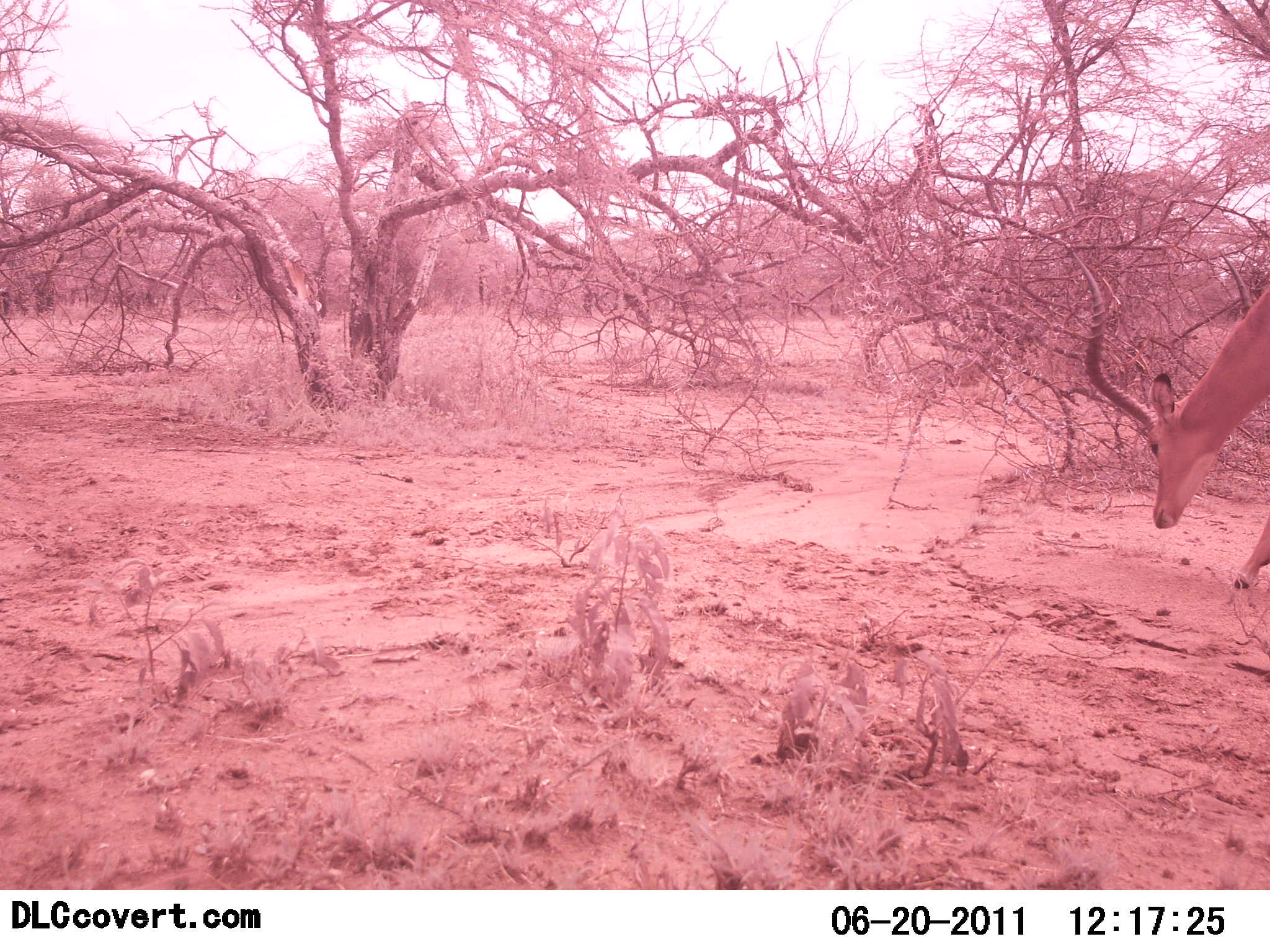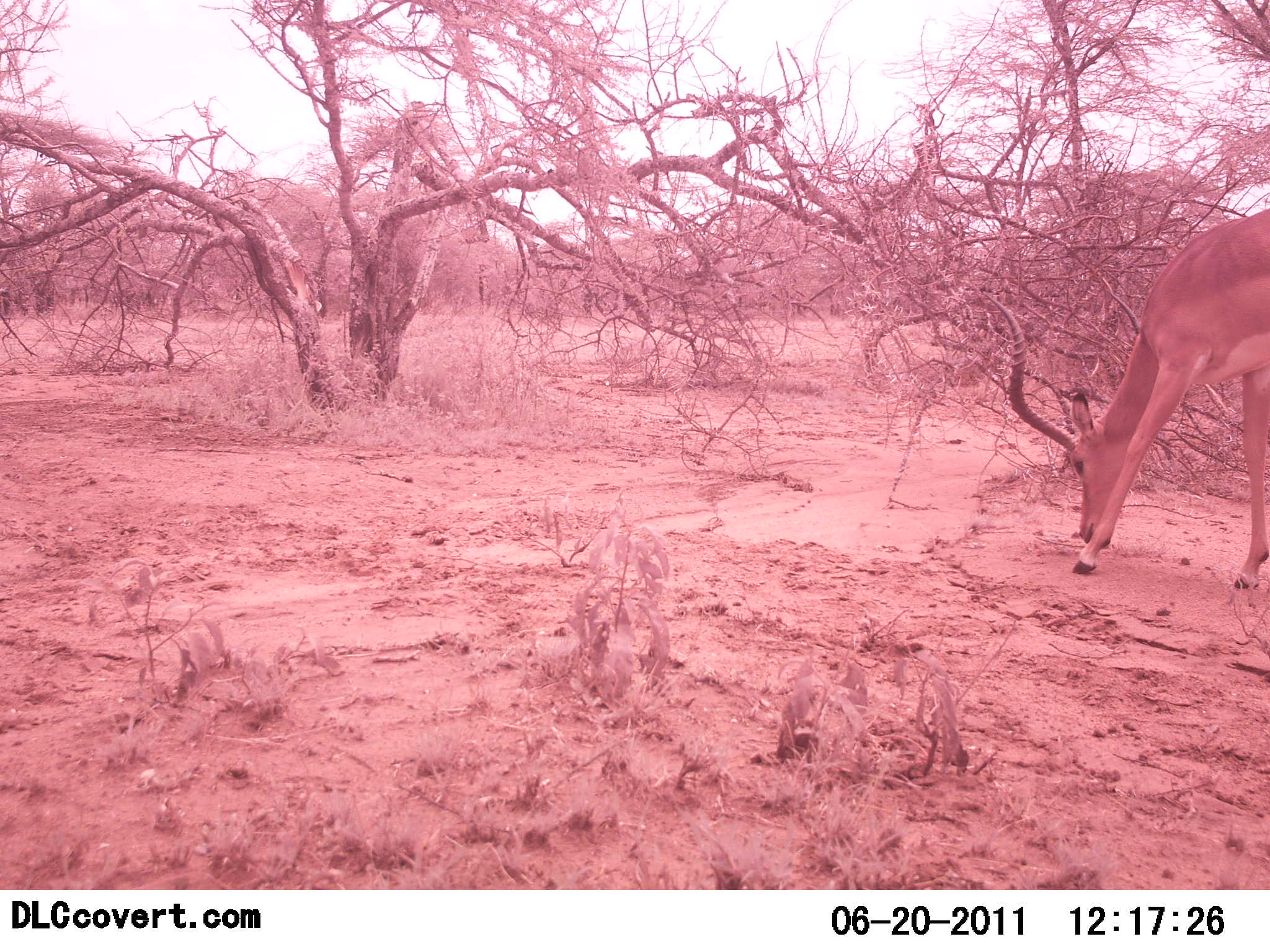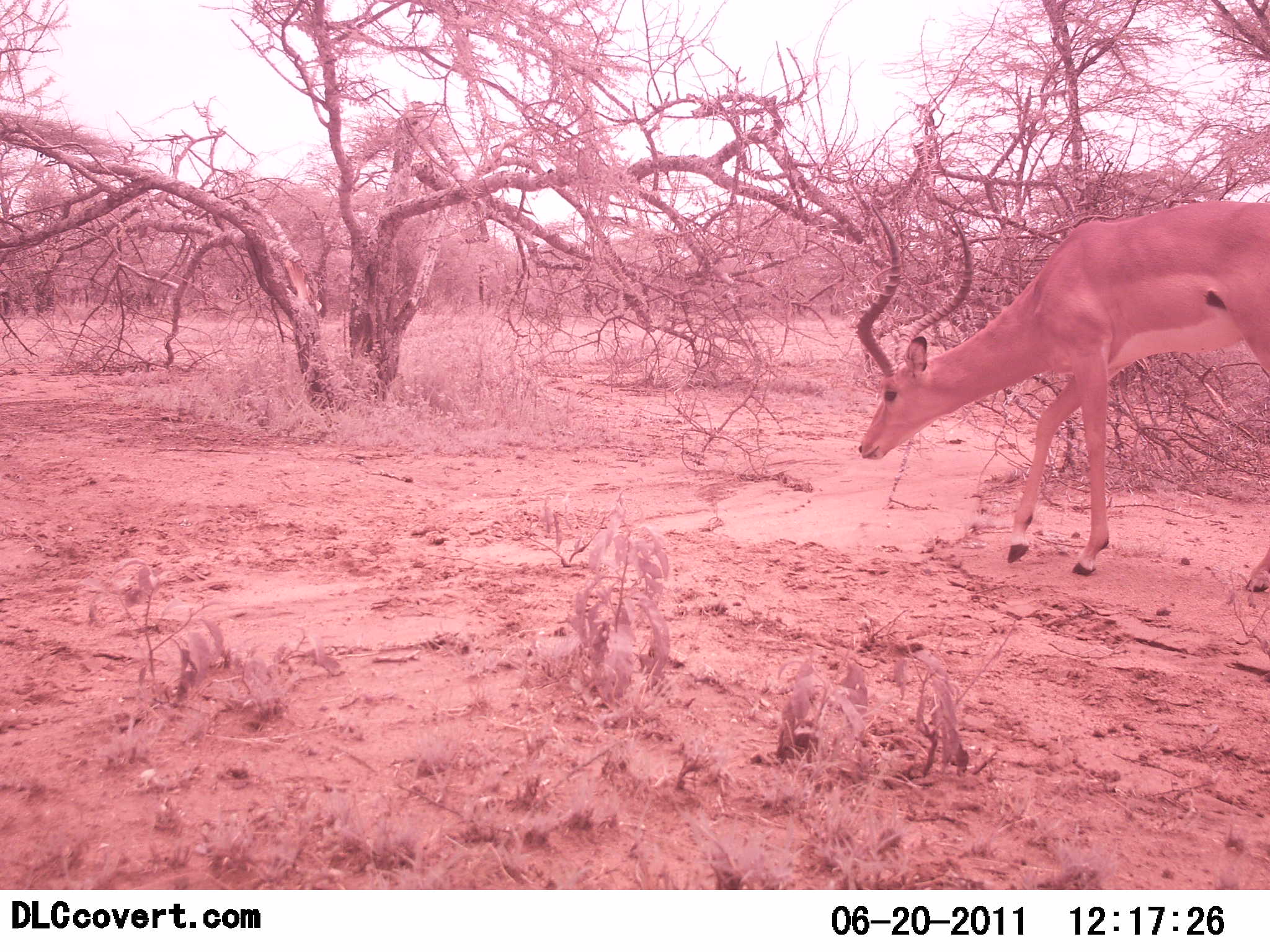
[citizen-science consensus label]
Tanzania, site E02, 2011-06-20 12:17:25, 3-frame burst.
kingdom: Animalia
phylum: Chordata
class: Mammalia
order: Artiodactyla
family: Bovidae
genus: Aepyceros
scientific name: Aepyceros melampus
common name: impala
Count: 1.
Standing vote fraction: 20%.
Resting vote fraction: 0%.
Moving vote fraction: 80%.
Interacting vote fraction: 0%.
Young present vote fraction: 0%.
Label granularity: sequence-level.